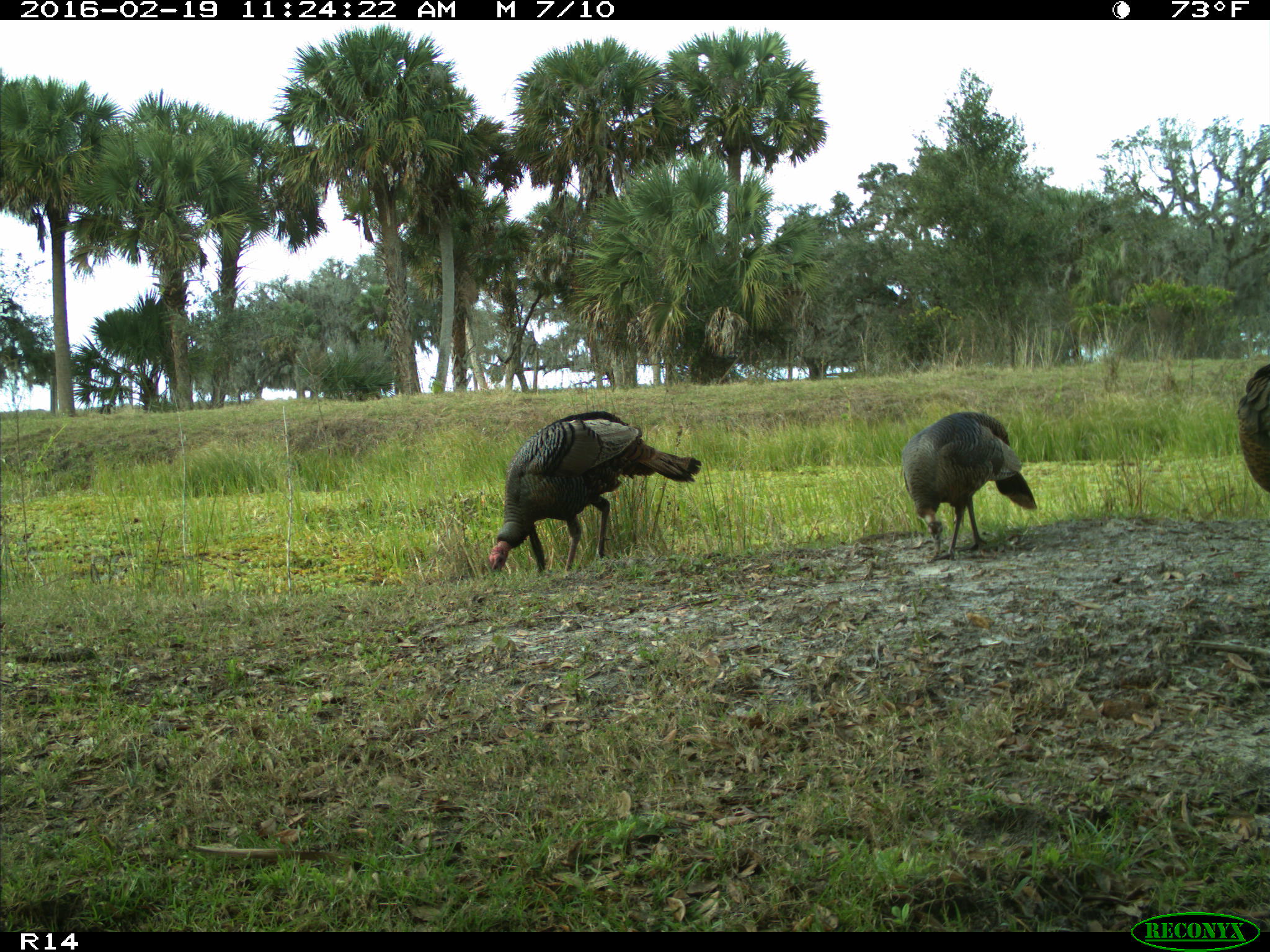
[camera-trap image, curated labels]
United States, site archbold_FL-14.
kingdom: Animalia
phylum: Chordata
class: Aves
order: Galliformes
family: Phasianidae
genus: Meleagris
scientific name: Meleagris gallopavo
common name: wild turkey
Meleagris gallopavo (wild turkey).